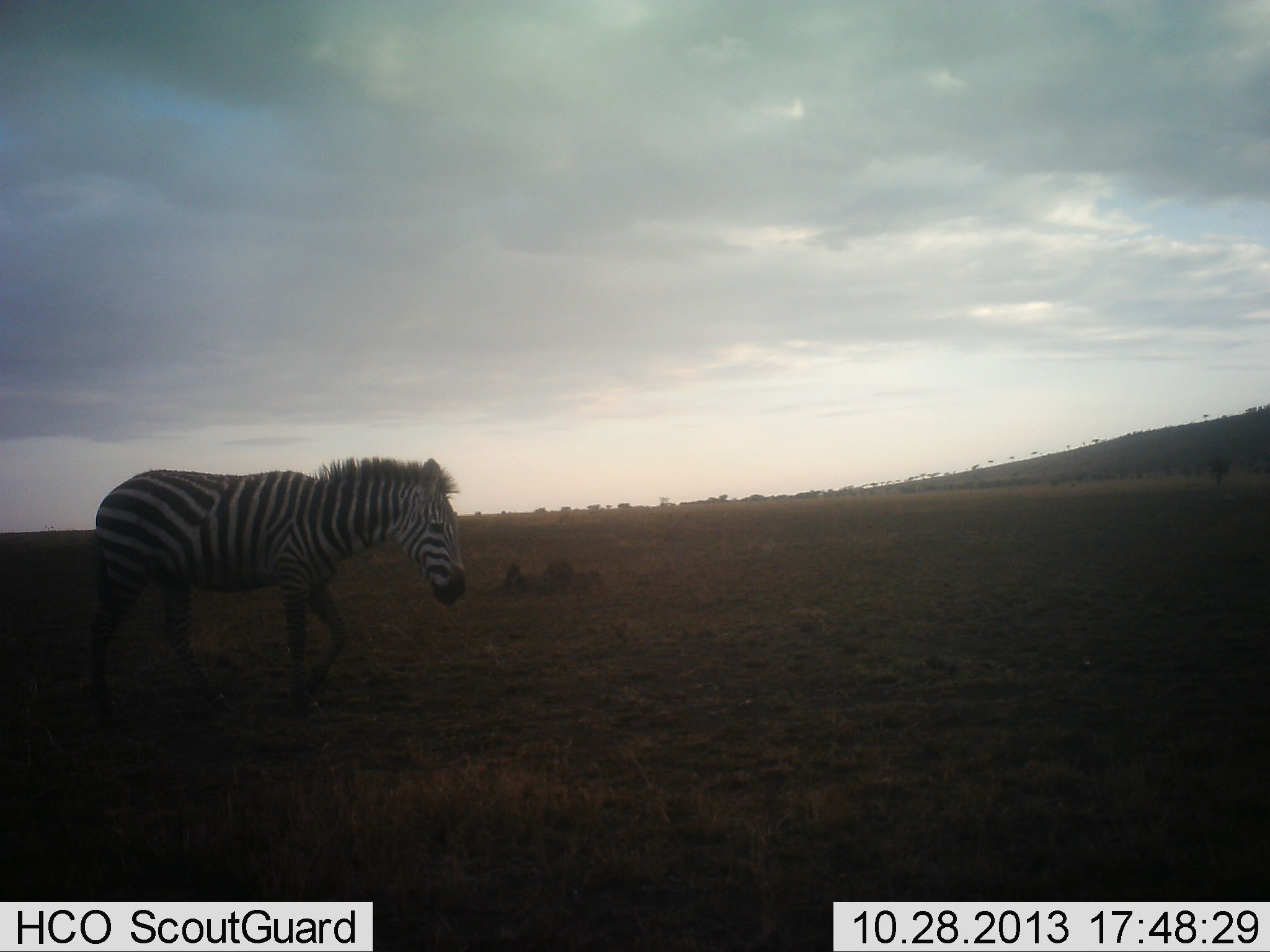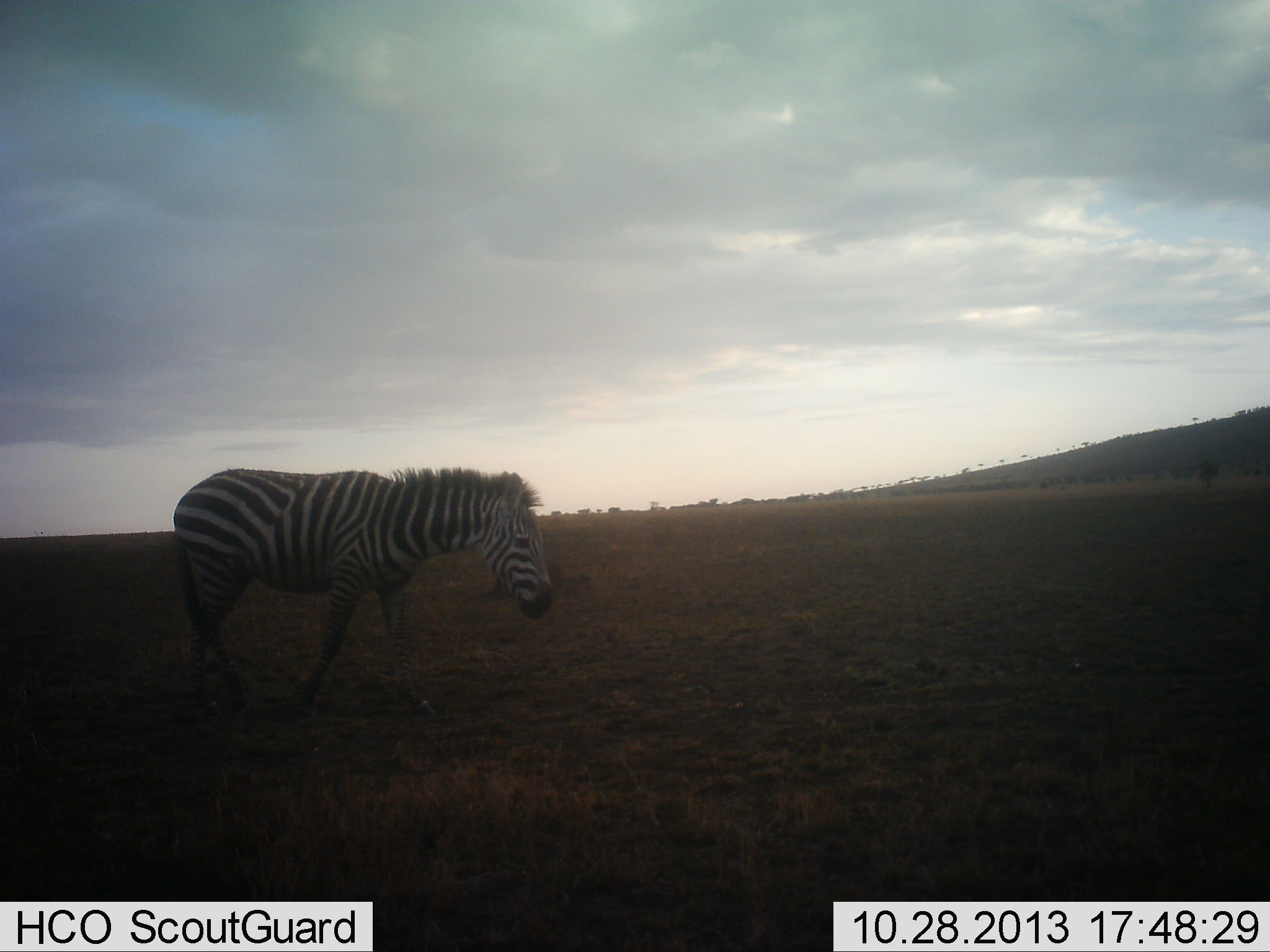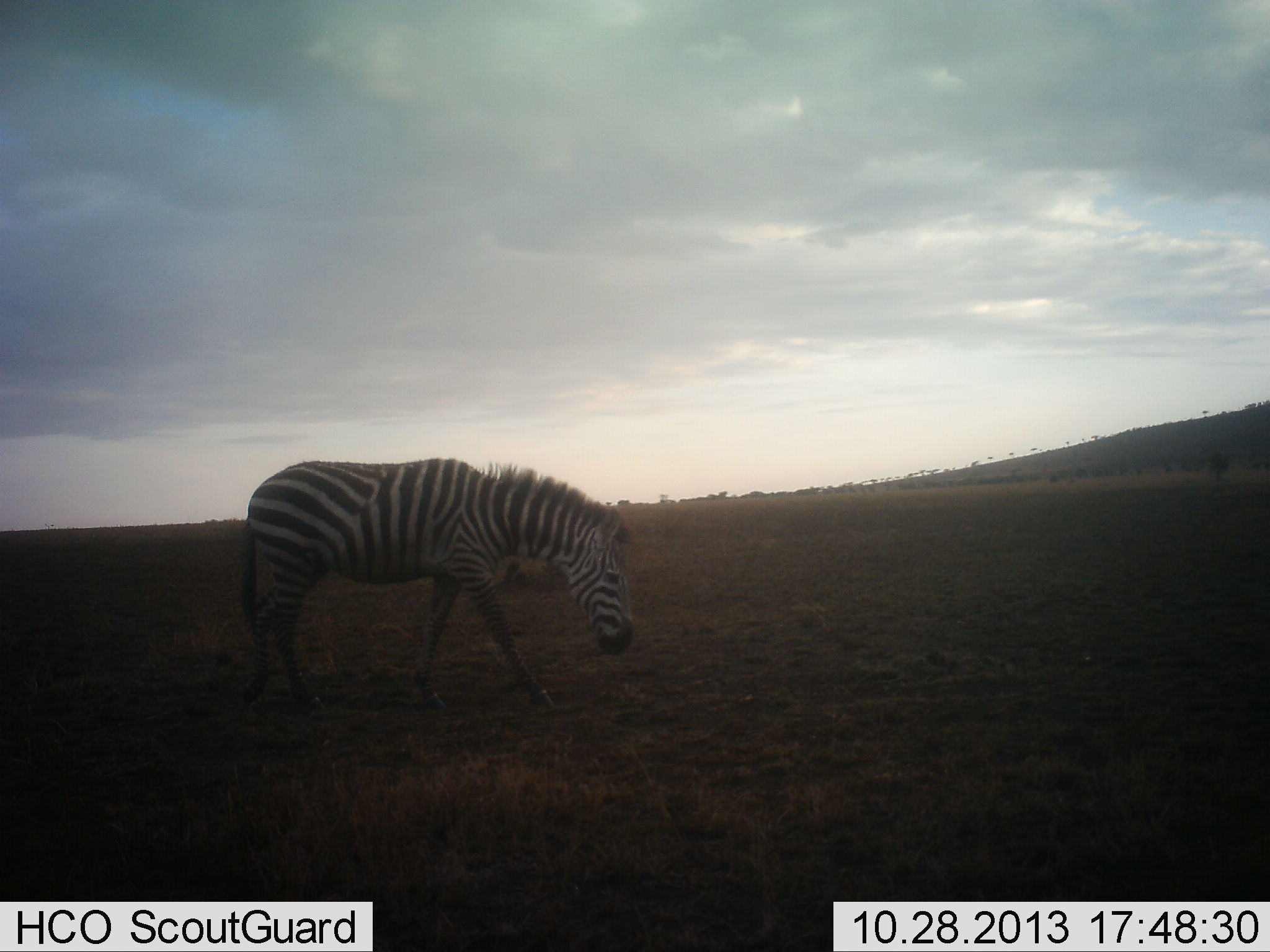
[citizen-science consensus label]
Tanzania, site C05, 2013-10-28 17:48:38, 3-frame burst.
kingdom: Animalia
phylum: Chordata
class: Mammalia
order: Perissodactyla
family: Equidae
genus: Equus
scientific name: Equus quagga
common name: plains zebra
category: zebra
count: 1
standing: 0%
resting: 0%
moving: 100%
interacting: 0%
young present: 0%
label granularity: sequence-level